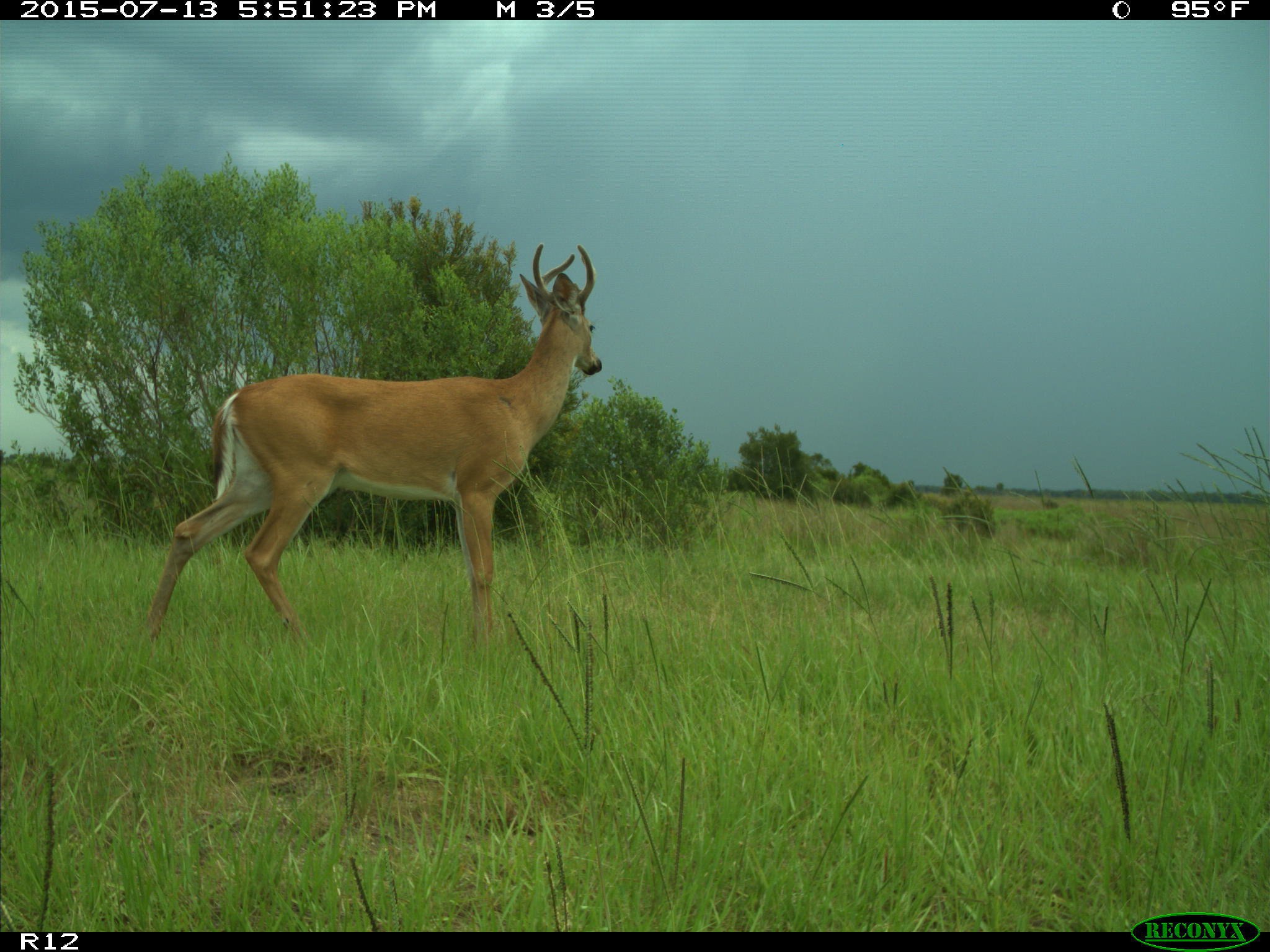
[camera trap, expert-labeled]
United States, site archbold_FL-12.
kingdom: Animalia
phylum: Chordata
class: Mammalia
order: Artiodactyla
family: Cervidae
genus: Odocoileus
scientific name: Odocoileus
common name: deer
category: unidentified deer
Unidentified deer (deer) (Odocoileus).